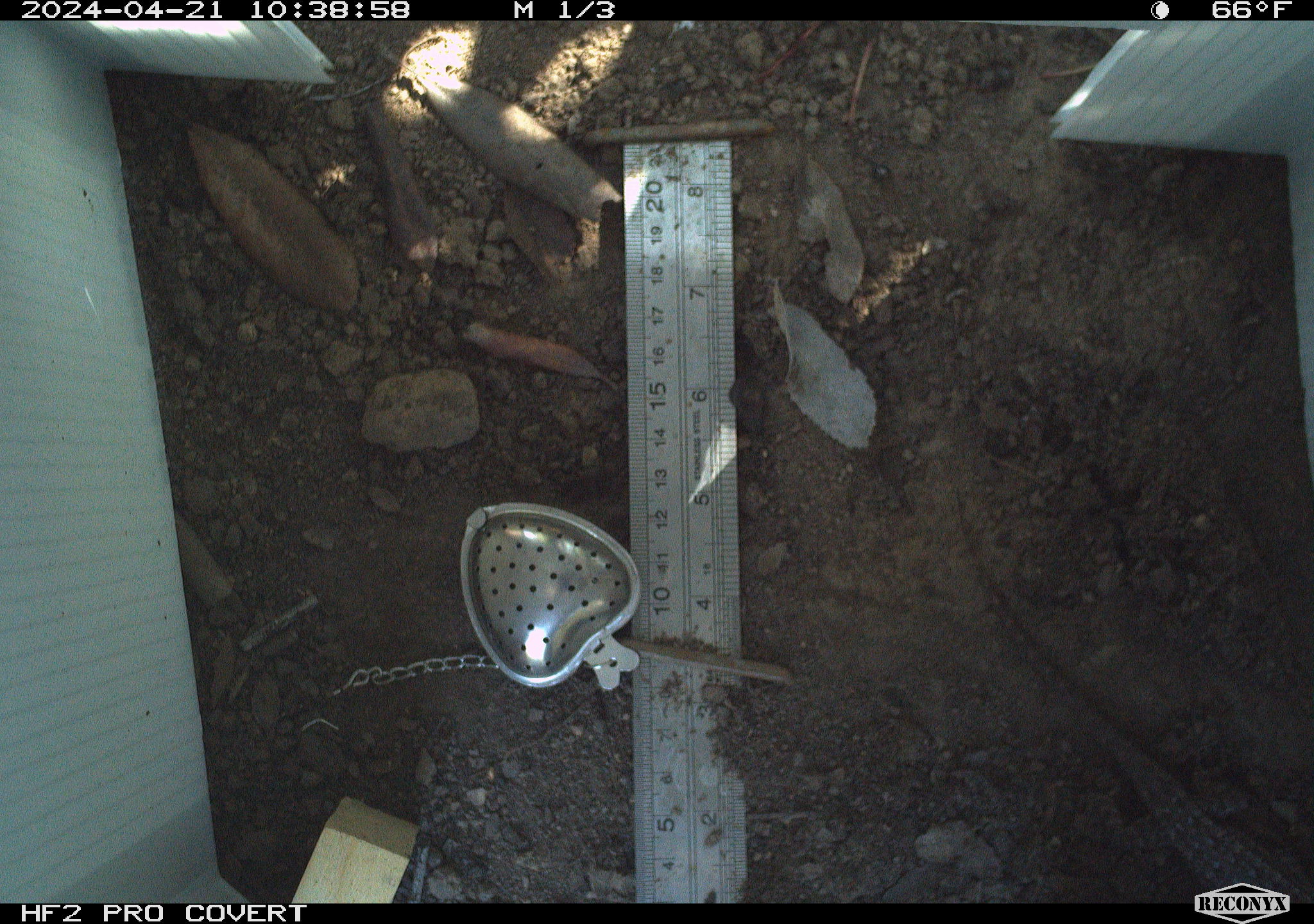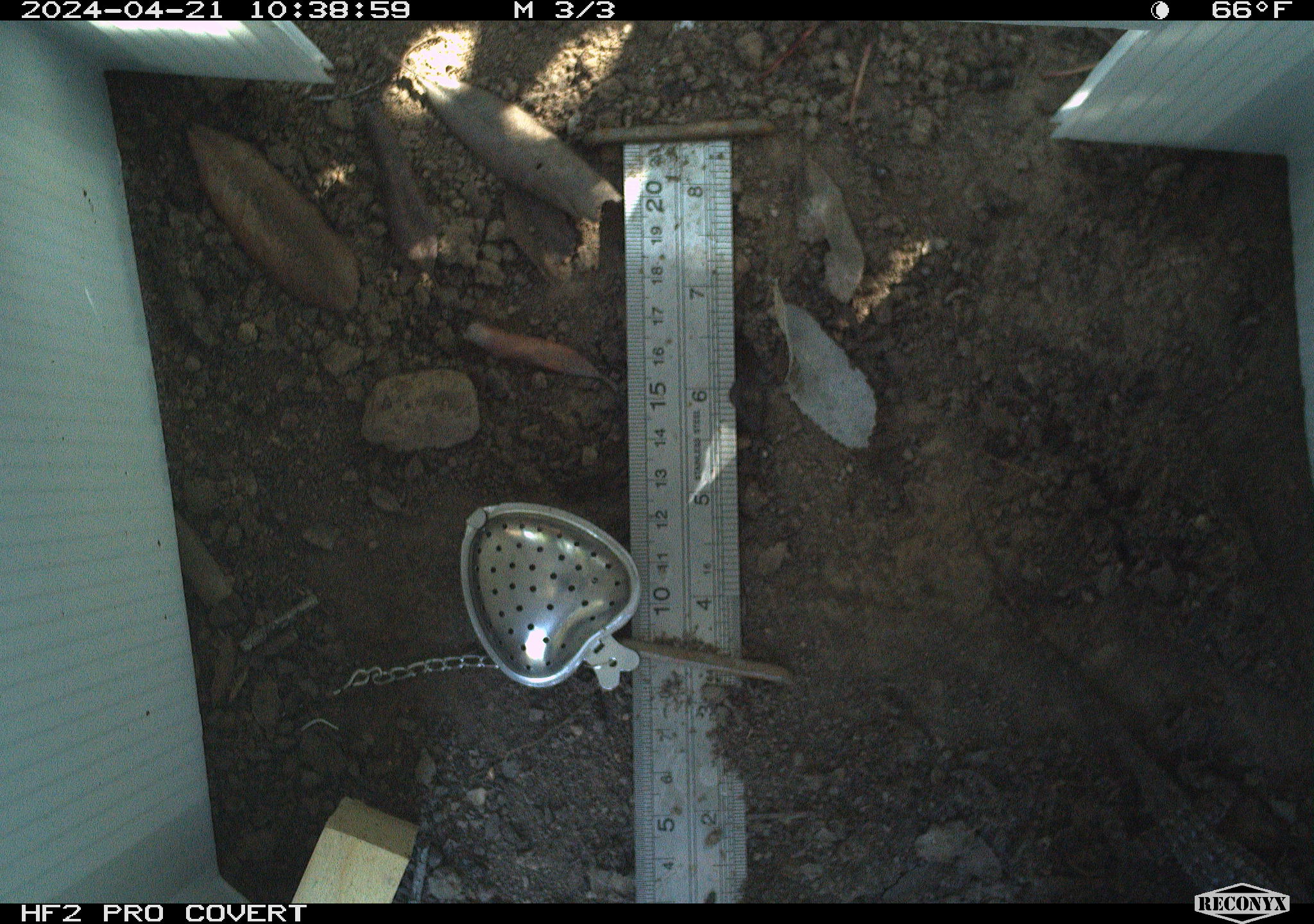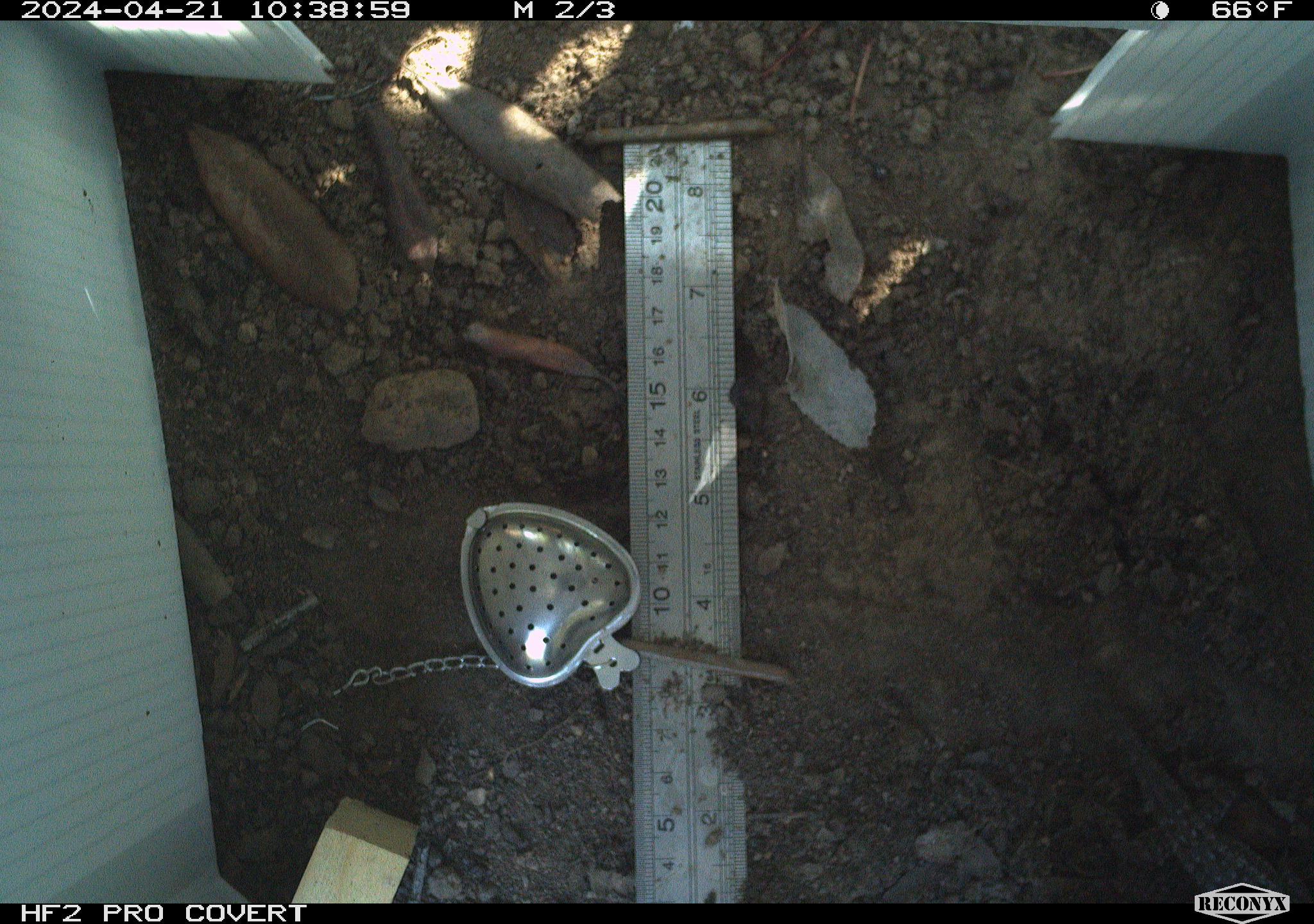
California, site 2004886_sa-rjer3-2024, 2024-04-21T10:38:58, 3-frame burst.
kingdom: Animalia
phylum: Chordata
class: Reptilia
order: Squamata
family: Phrynosomatidae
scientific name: Phrynosomatidae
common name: phrynosomatid lizards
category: phrynosomatidae family